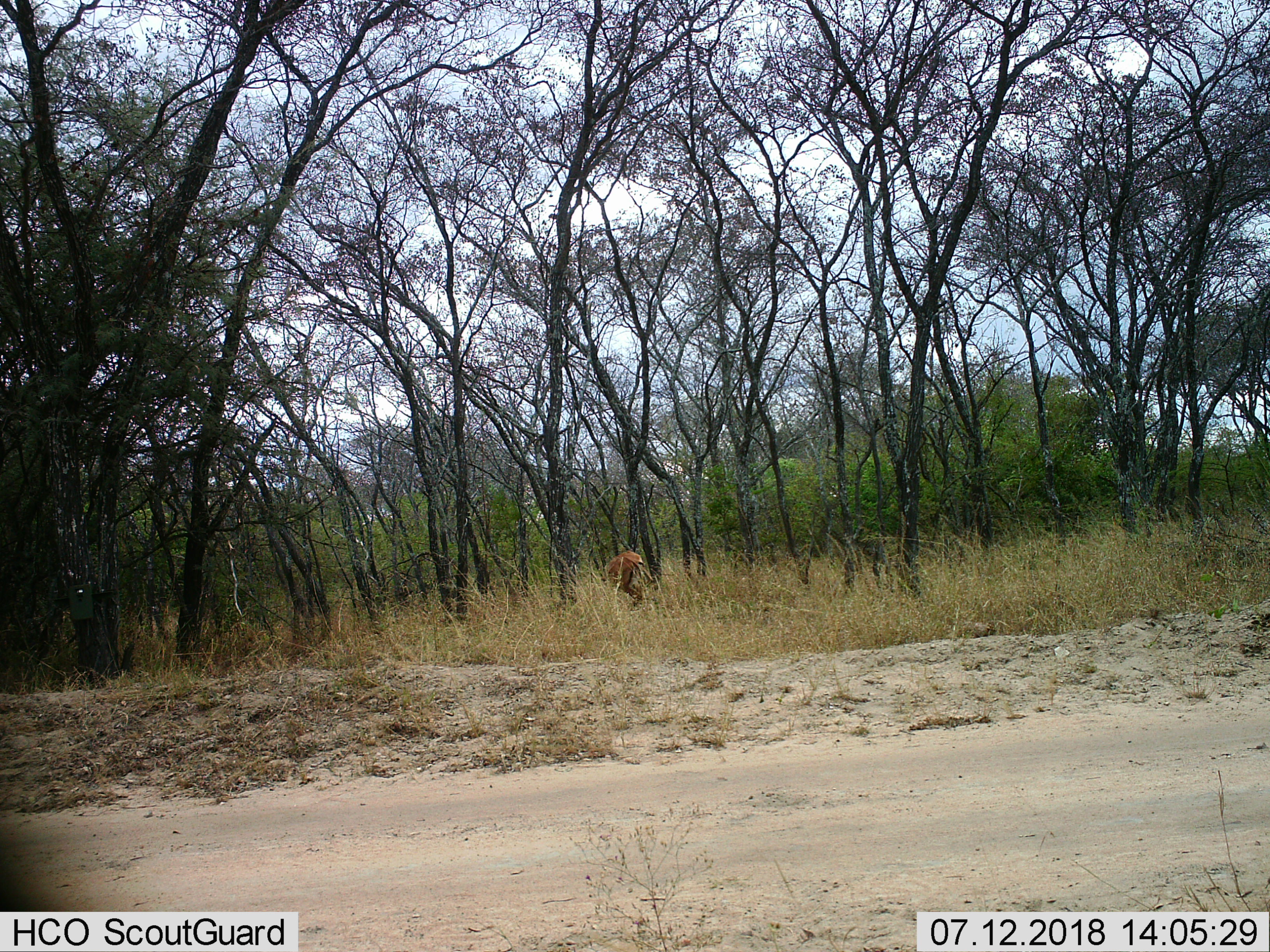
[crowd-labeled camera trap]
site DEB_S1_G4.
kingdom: Animalia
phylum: Chordata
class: Mammalia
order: Artiodactyla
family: Bovidae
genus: Aepyceros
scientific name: Aepyceros melampus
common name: impala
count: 1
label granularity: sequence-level